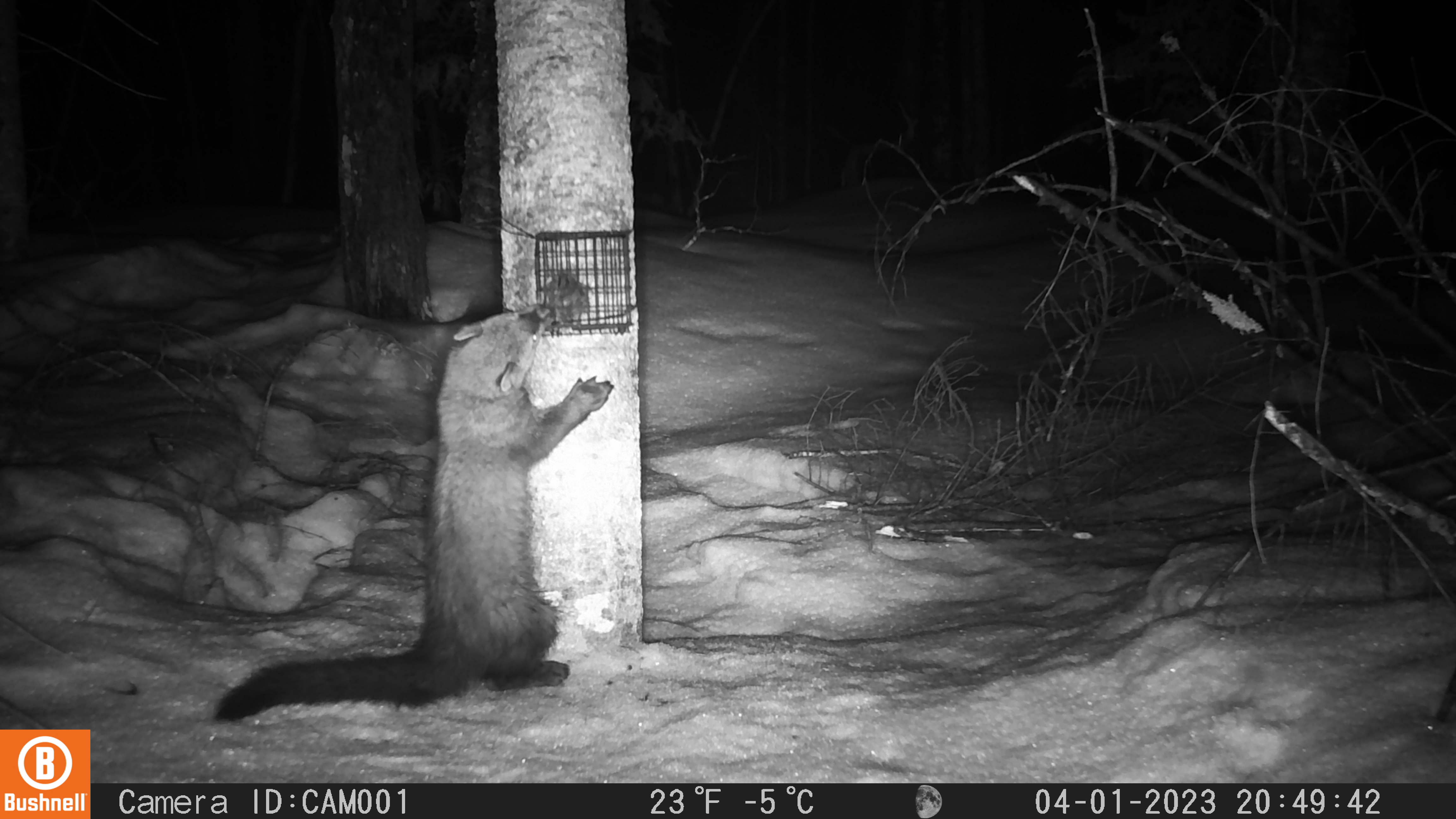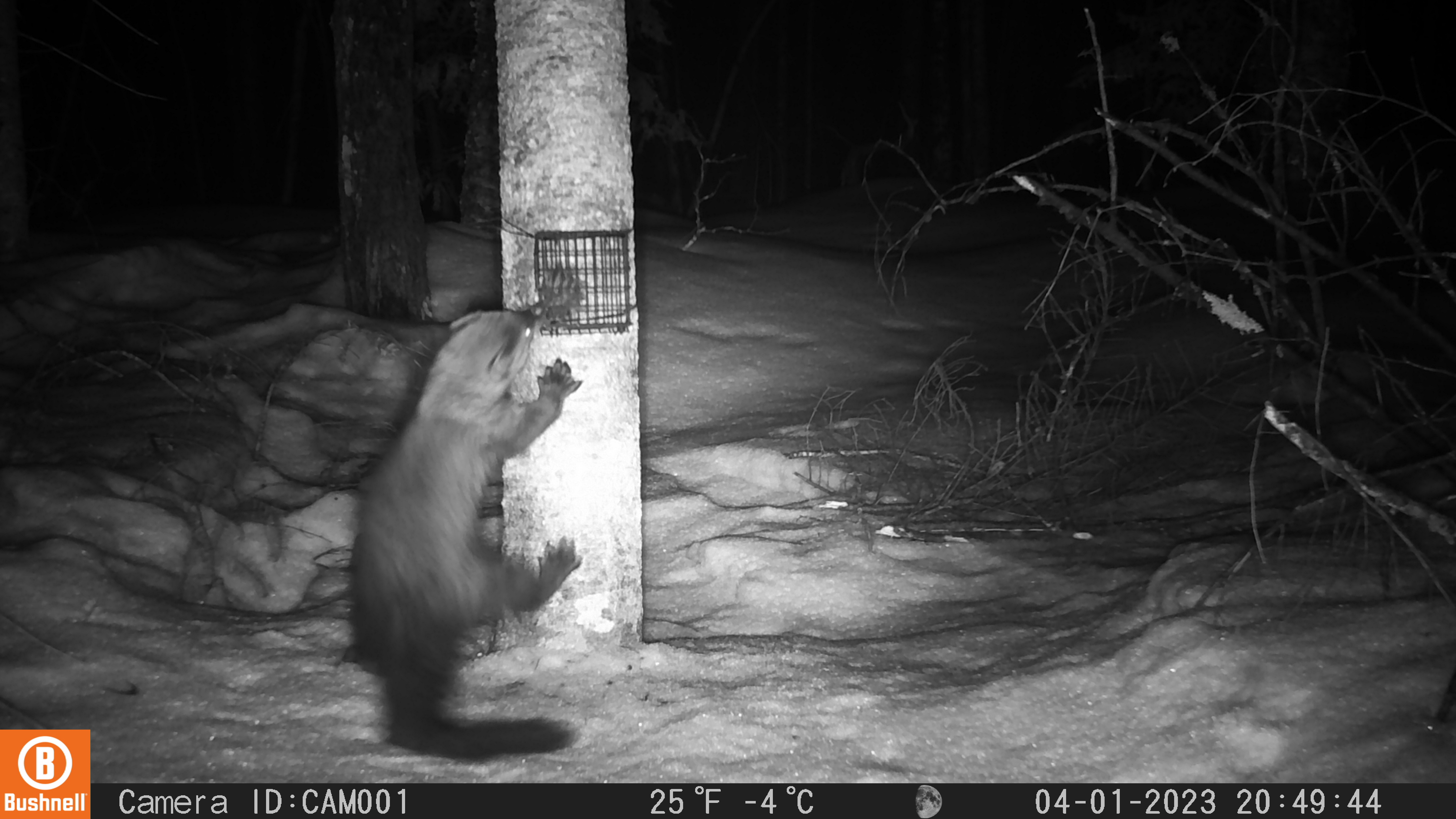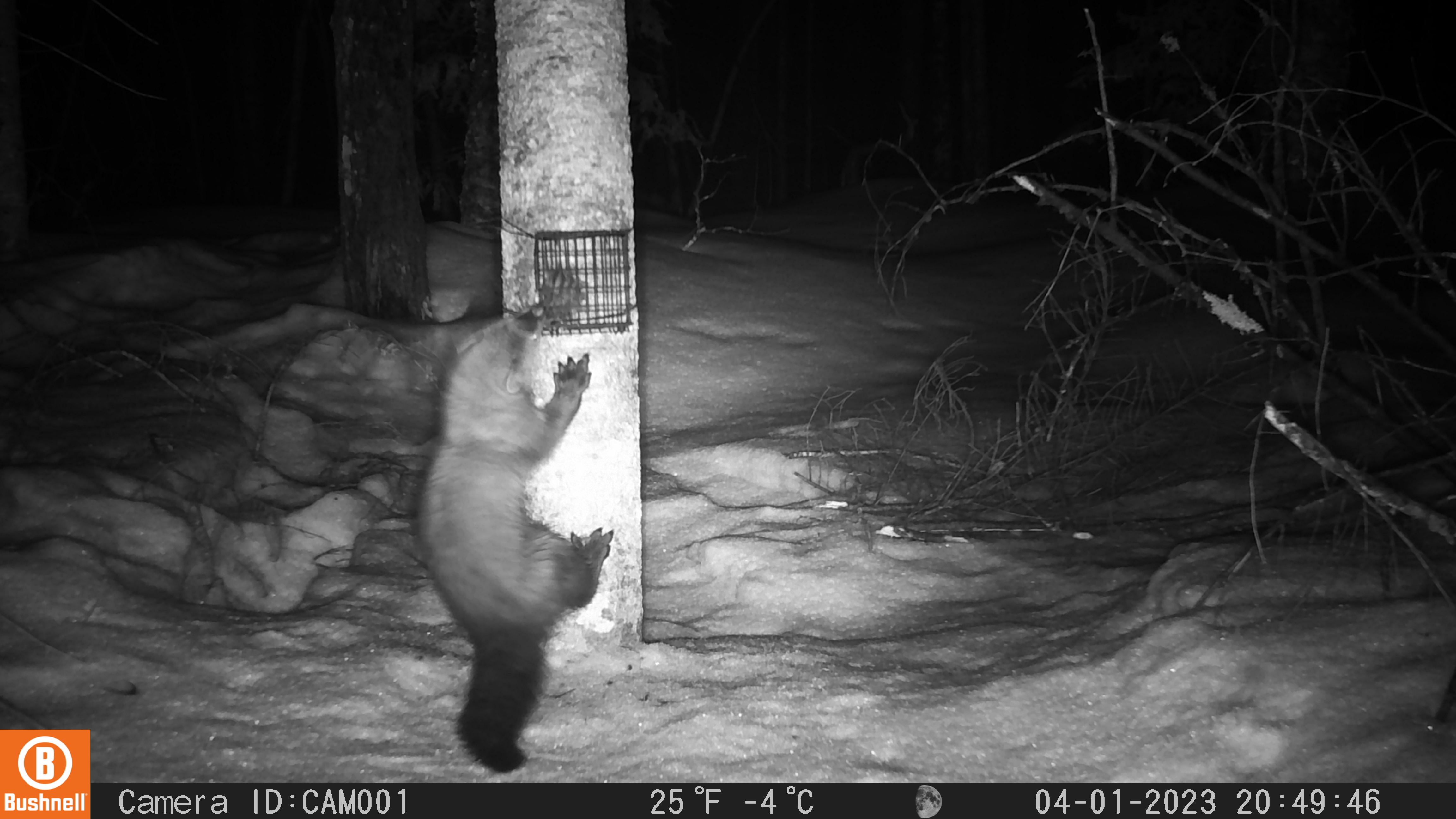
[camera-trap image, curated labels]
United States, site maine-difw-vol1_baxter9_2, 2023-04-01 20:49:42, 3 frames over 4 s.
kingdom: Animalia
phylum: Chordata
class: Mammalia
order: Carnivora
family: Mustelidae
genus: Pekania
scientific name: Pekania pennanti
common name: fisher